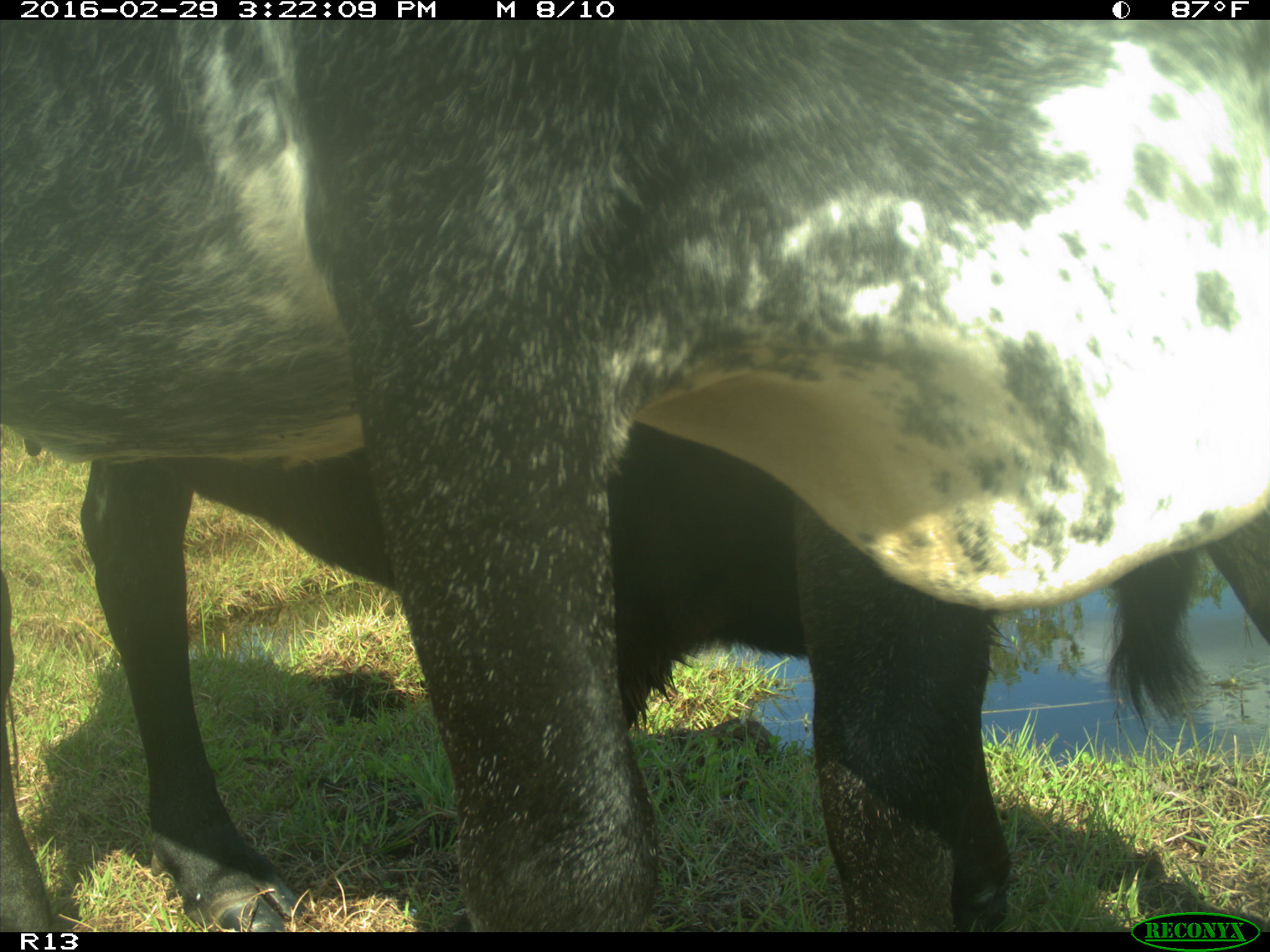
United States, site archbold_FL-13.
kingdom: Animalia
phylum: Chordata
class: Mammalia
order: Artiodactyla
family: Bovidae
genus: Bos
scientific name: Bos taurus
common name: domestic cow